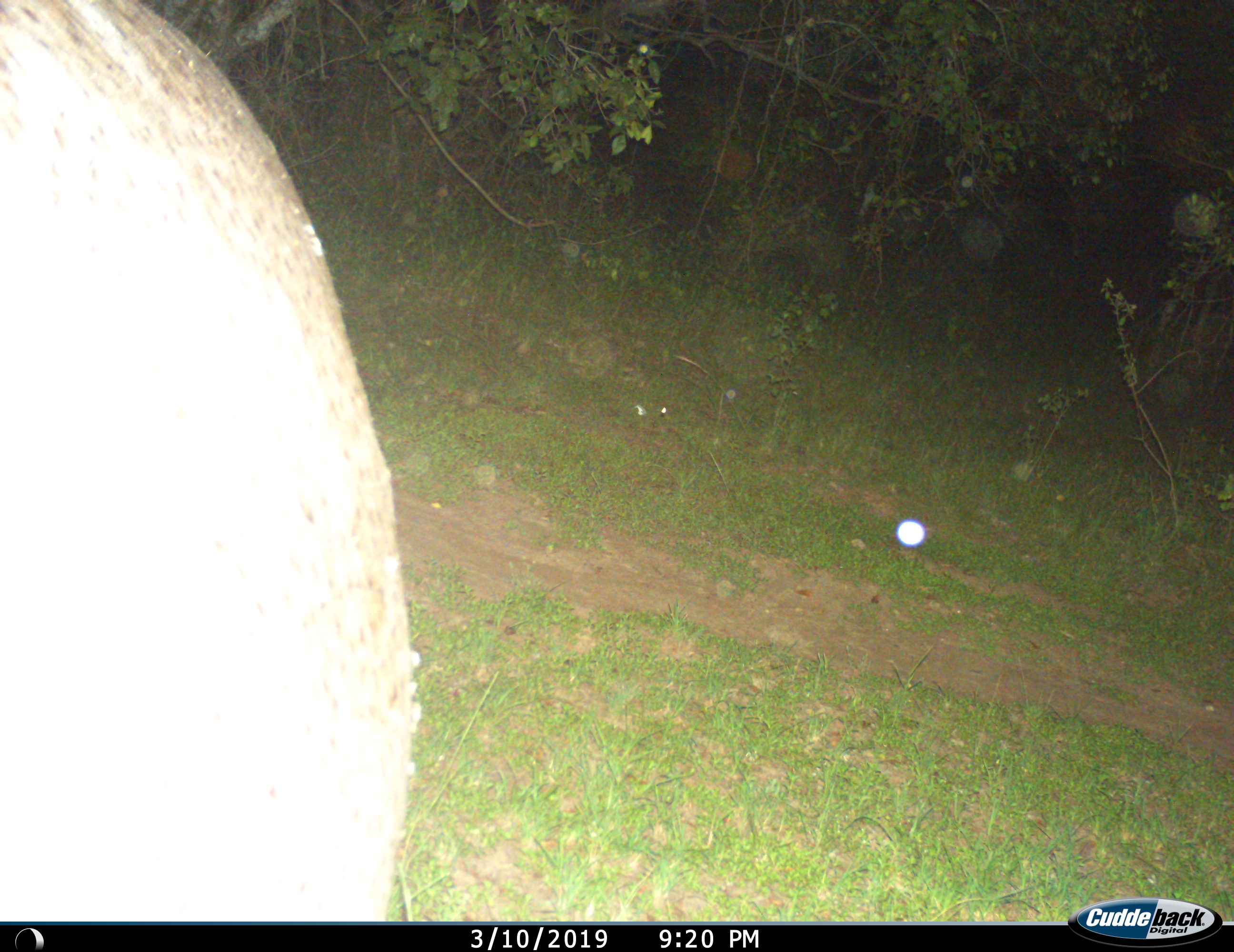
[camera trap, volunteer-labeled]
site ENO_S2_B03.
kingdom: Animalia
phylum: Chordata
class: Mammalia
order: Artiodactyla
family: Hippopotamidae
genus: Hippopotamus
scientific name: Hippopotamus amphibius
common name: hippopotamus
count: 1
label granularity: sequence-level